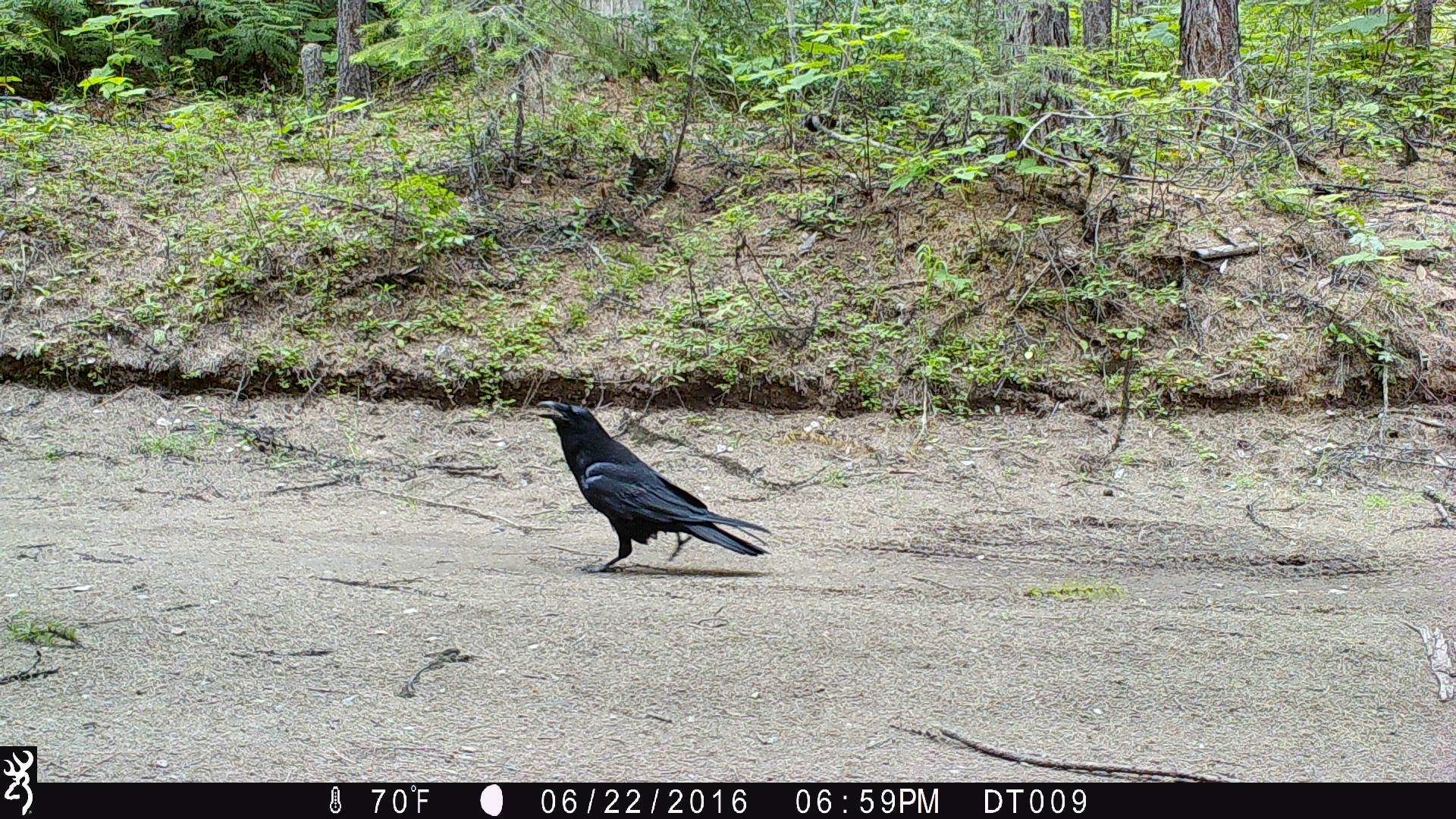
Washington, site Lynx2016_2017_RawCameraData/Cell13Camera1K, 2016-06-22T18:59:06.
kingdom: Animalia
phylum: Chordata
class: Aves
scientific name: Aves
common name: birds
Aves (birds). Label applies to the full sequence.